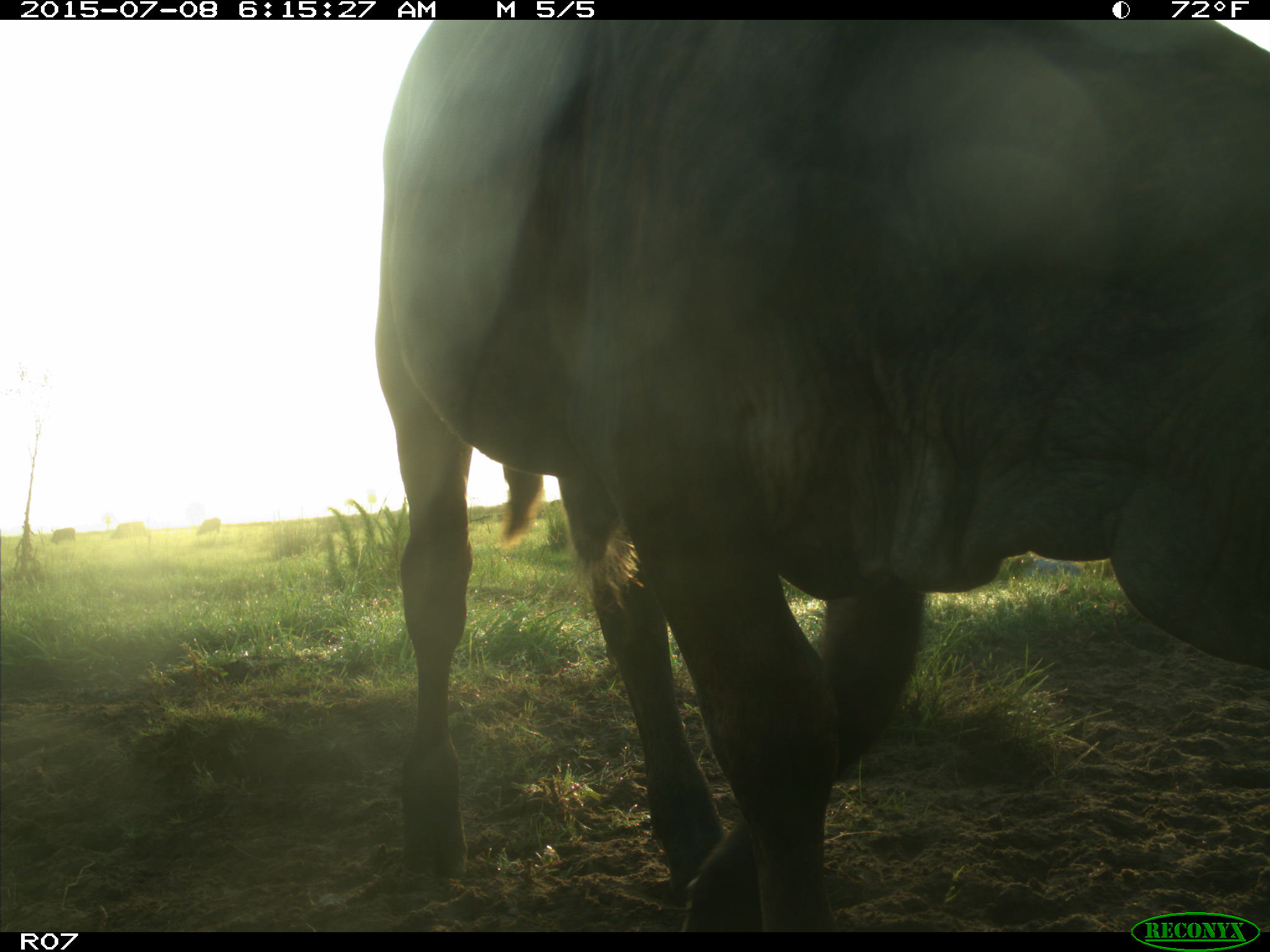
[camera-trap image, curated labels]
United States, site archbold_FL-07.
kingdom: Animalia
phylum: Chordata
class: Mammalia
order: Artiodactyla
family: Bovidae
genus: Bos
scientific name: Bos taurus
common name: domestic cow